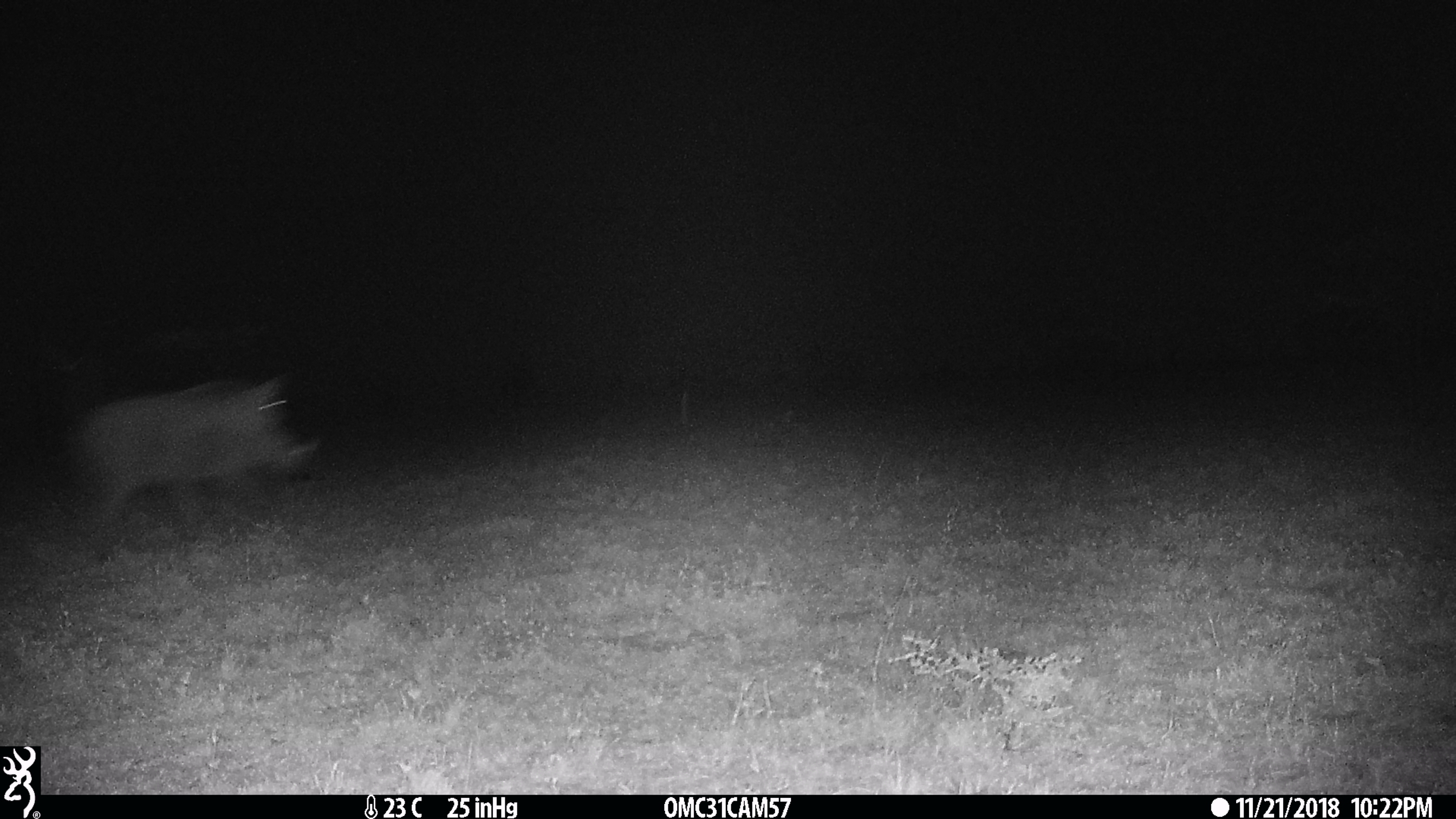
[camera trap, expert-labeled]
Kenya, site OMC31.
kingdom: Animalia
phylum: Chordata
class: Mammalia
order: Artiodactyla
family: Suidae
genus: Phacochoerus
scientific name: Phacochoerus africanus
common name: common warthog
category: warthog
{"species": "warthog (common warthog) (Phacochoerus africanus)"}